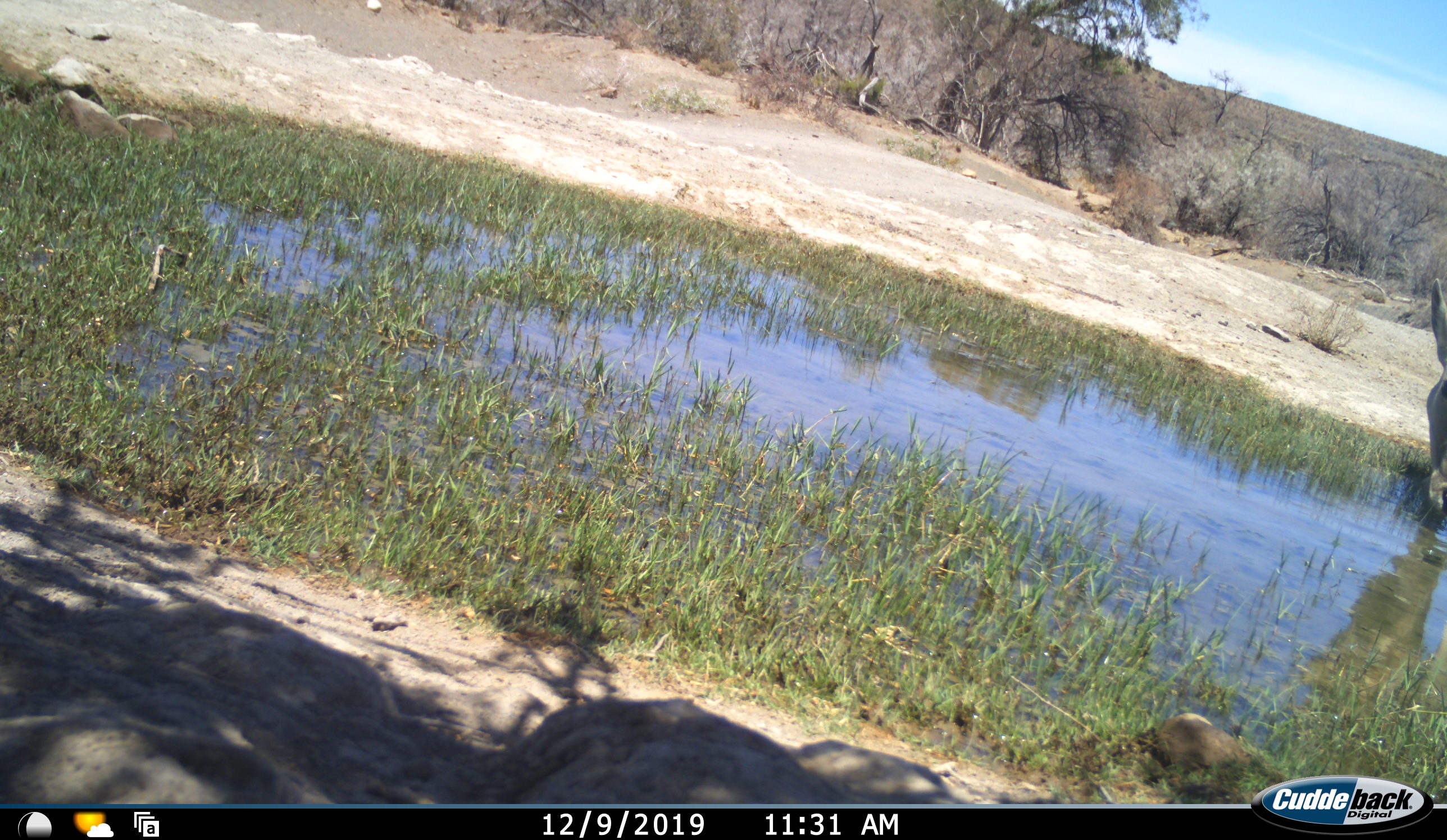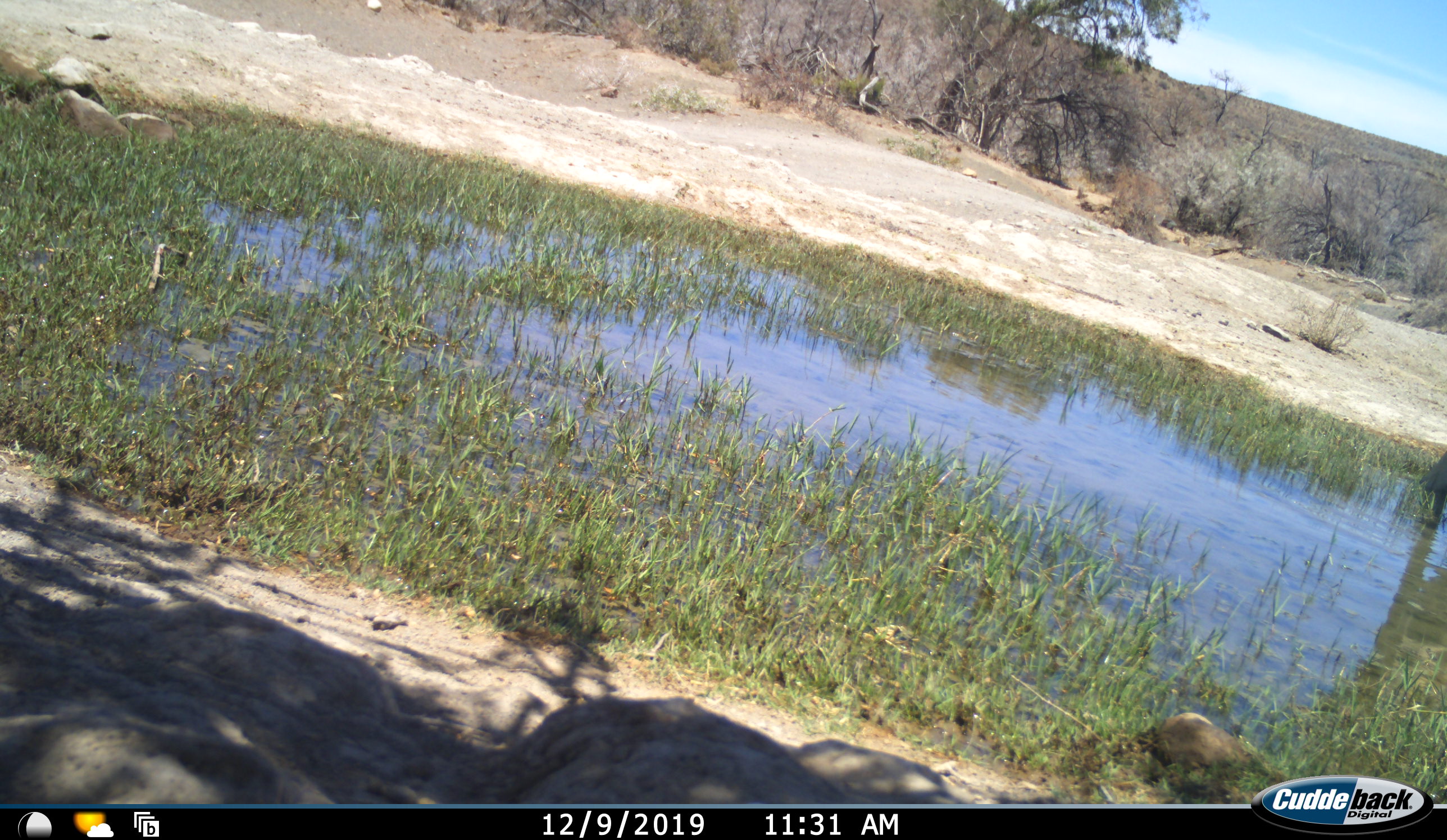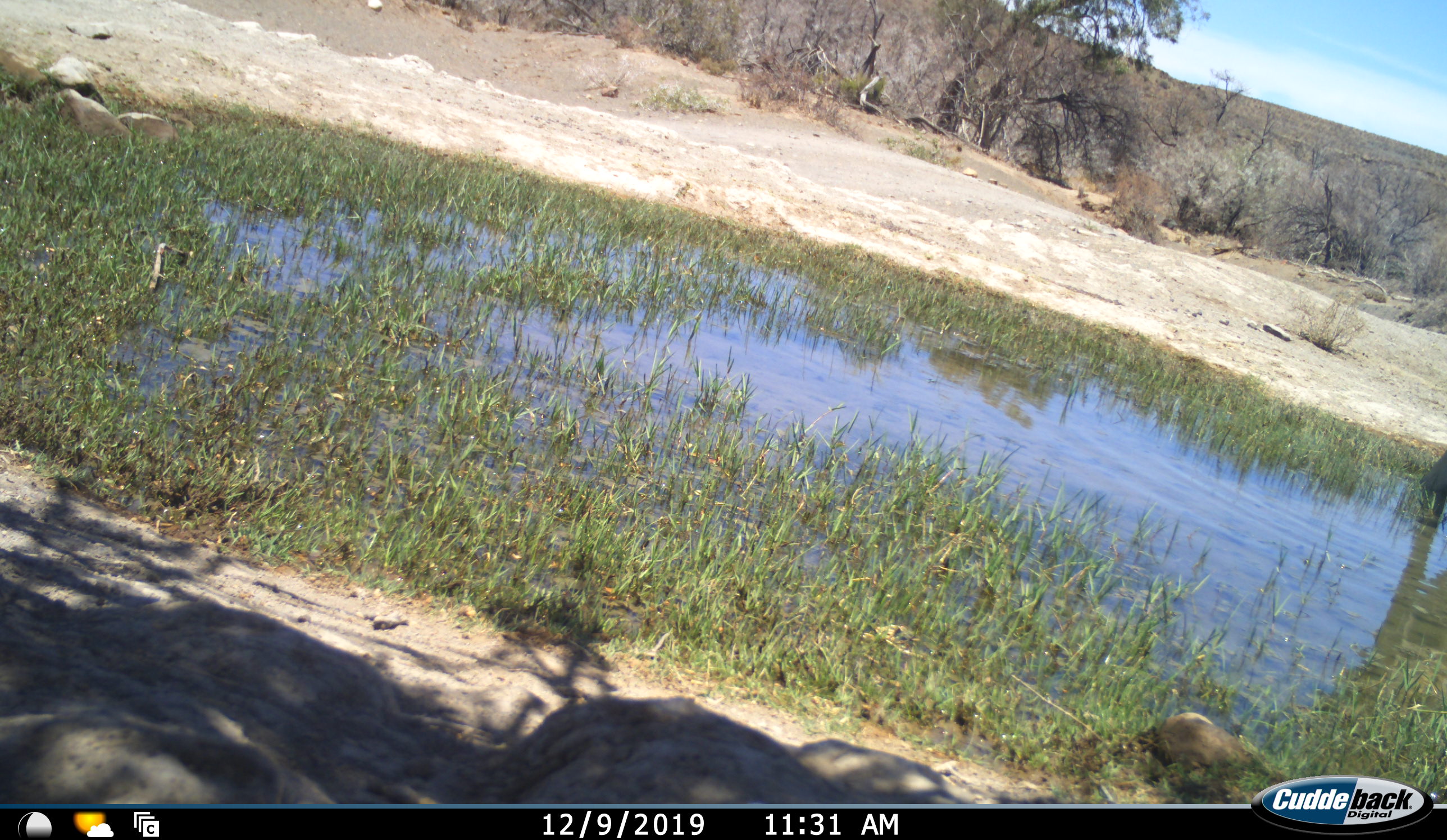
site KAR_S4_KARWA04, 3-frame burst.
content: unidentified animal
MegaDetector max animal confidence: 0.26